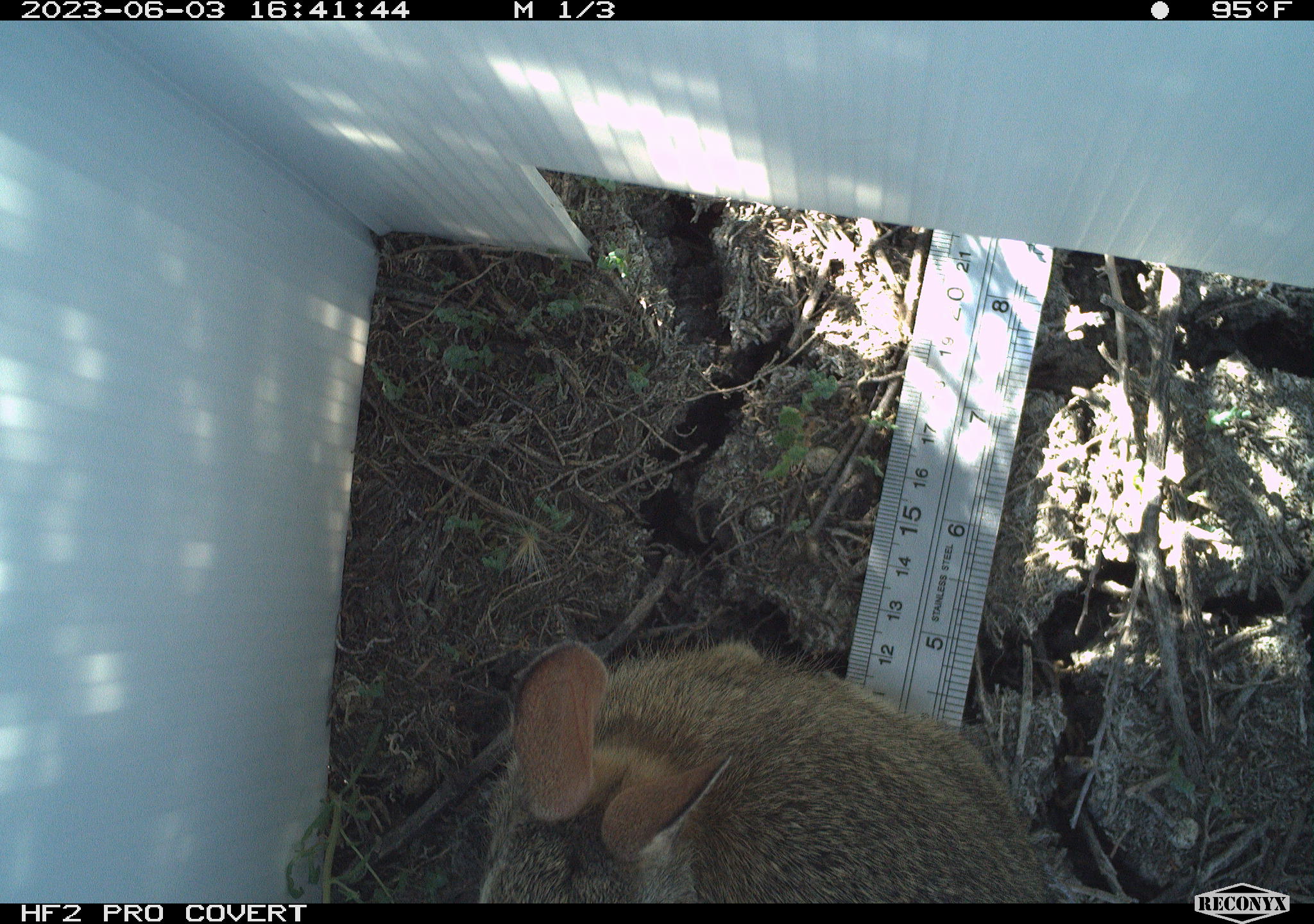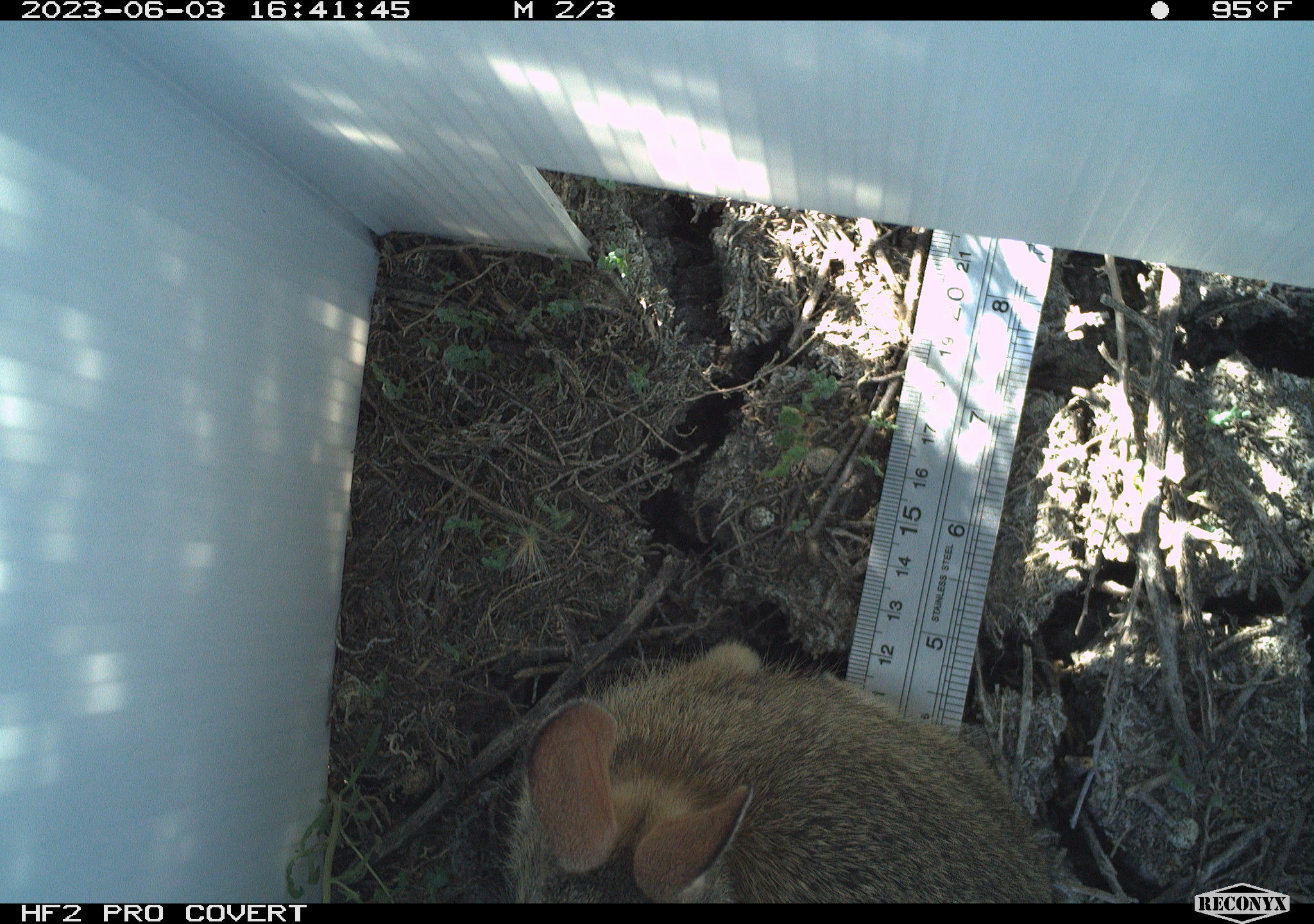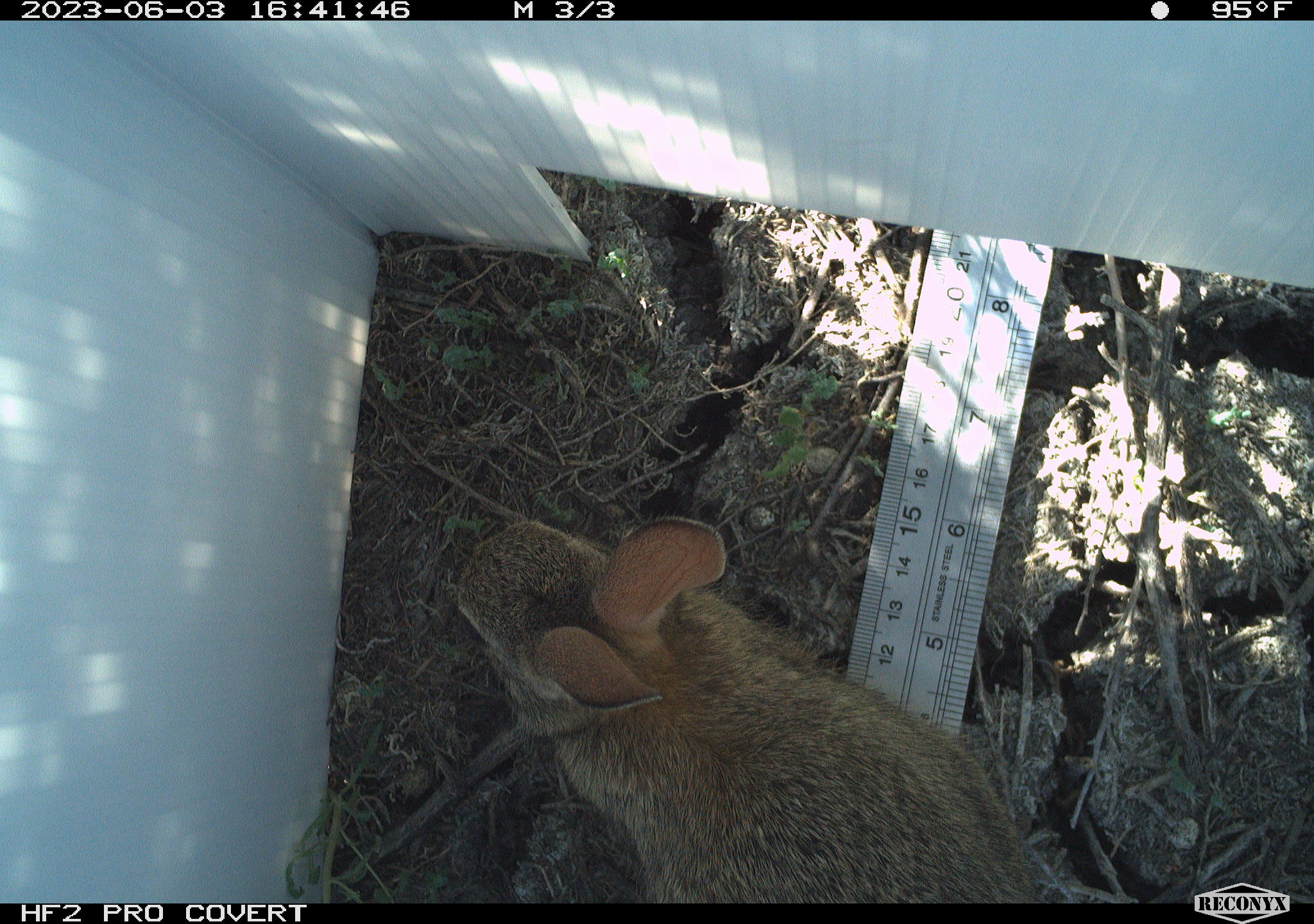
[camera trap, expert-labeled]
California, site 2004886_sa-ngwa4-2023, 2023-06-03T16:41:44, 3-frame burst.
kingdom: Animalia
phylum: Chordata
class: Mammalia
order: Lagomorpha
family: Leporidae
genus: Sylvilagus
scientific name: Sylvilagus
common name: cottontail rabbits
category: sylvilagus species